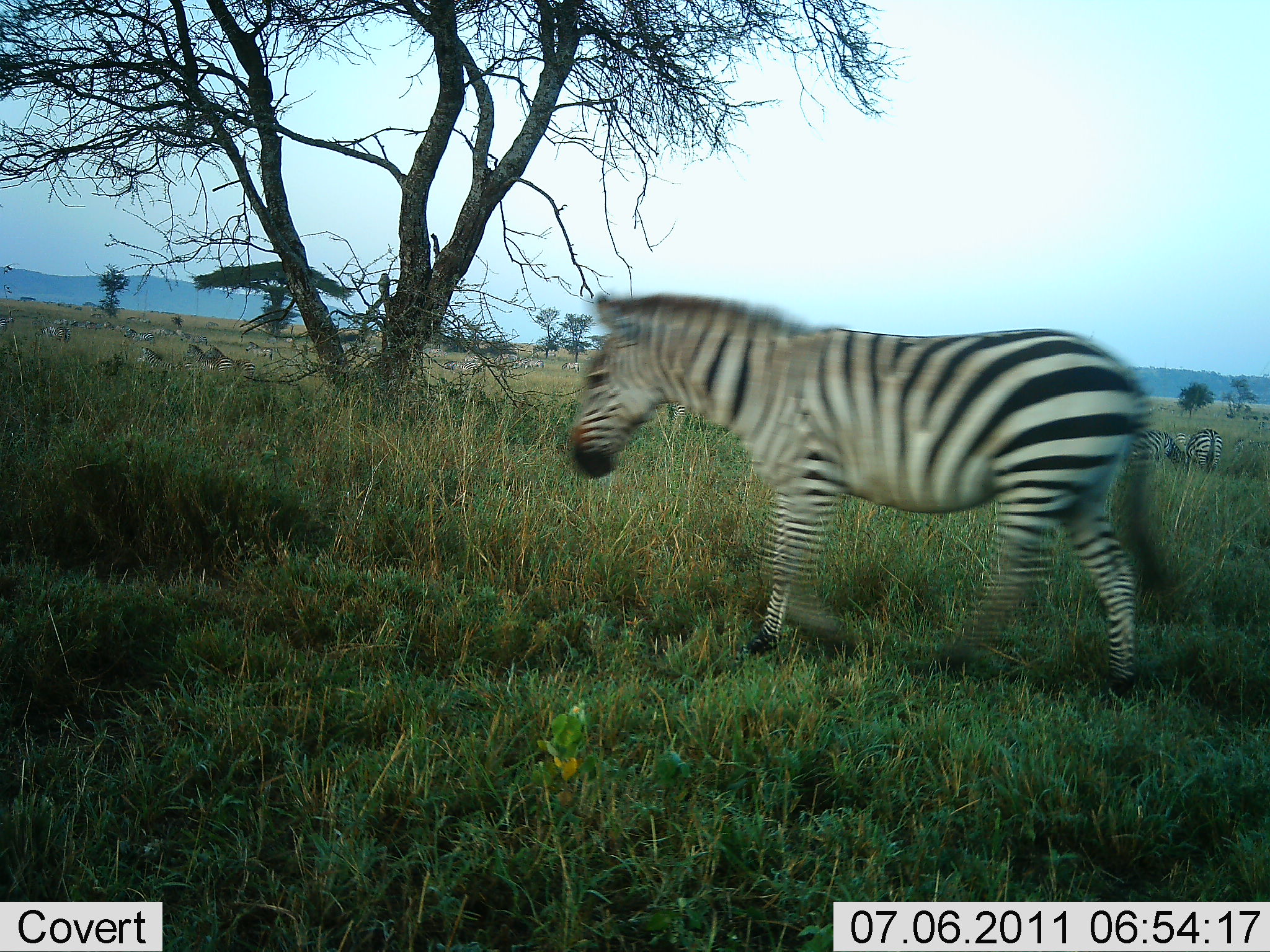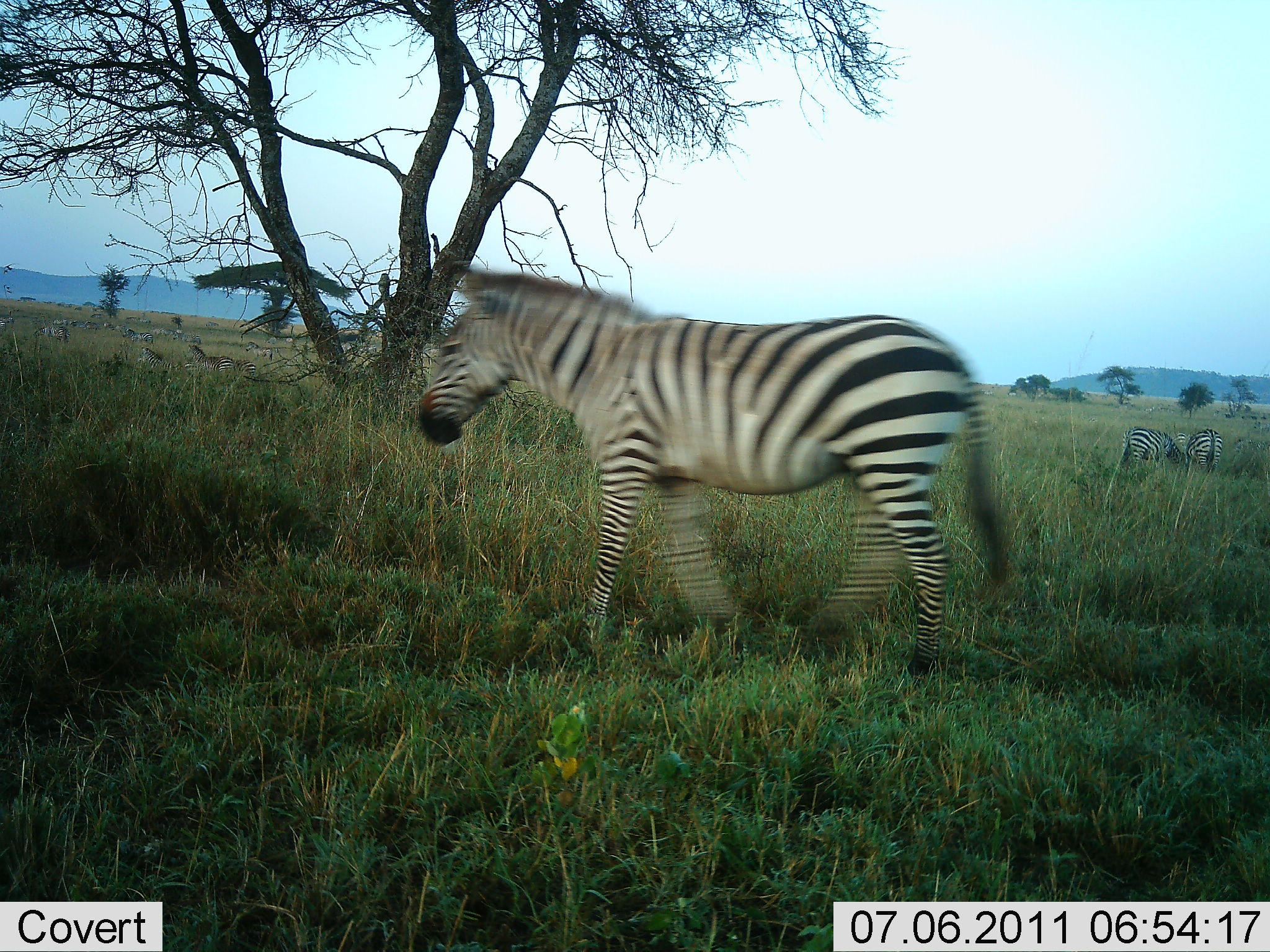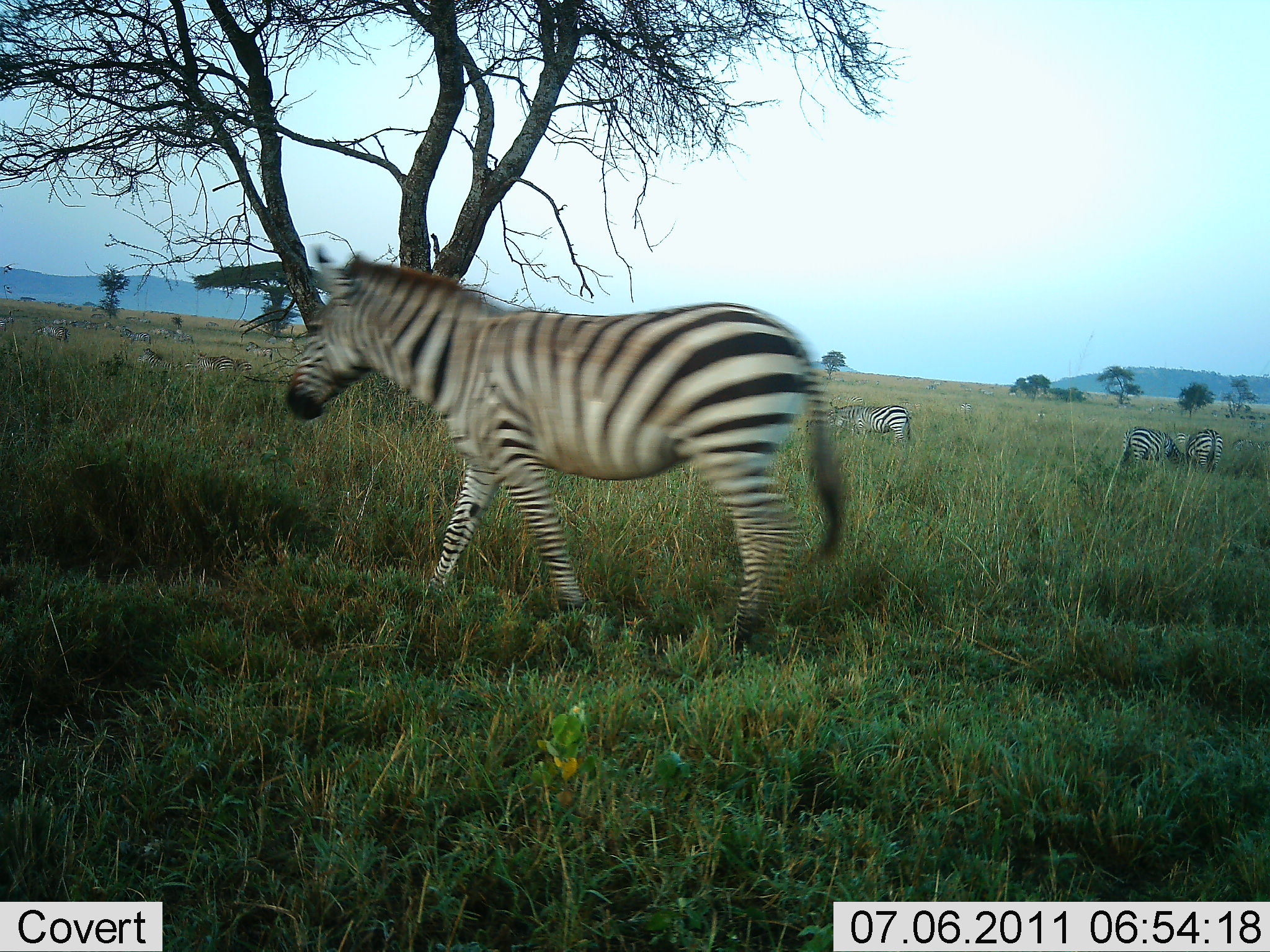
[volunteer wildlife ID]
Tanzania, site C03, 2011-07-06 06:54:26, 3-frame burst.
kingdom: Animalia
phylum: Chordata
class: Mammalia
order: Perissodactyla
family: Equidae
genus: Equus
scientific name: Equus quagga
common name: plains zebra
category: zebra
Zebra (plains zebra) (Equus quagga), count 11-50. Behavior (volunteer vote fractions): standing 33%, resting 8%, moving 83%, interacting 0%. Young present (vote fraction): 0%. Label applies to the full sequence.